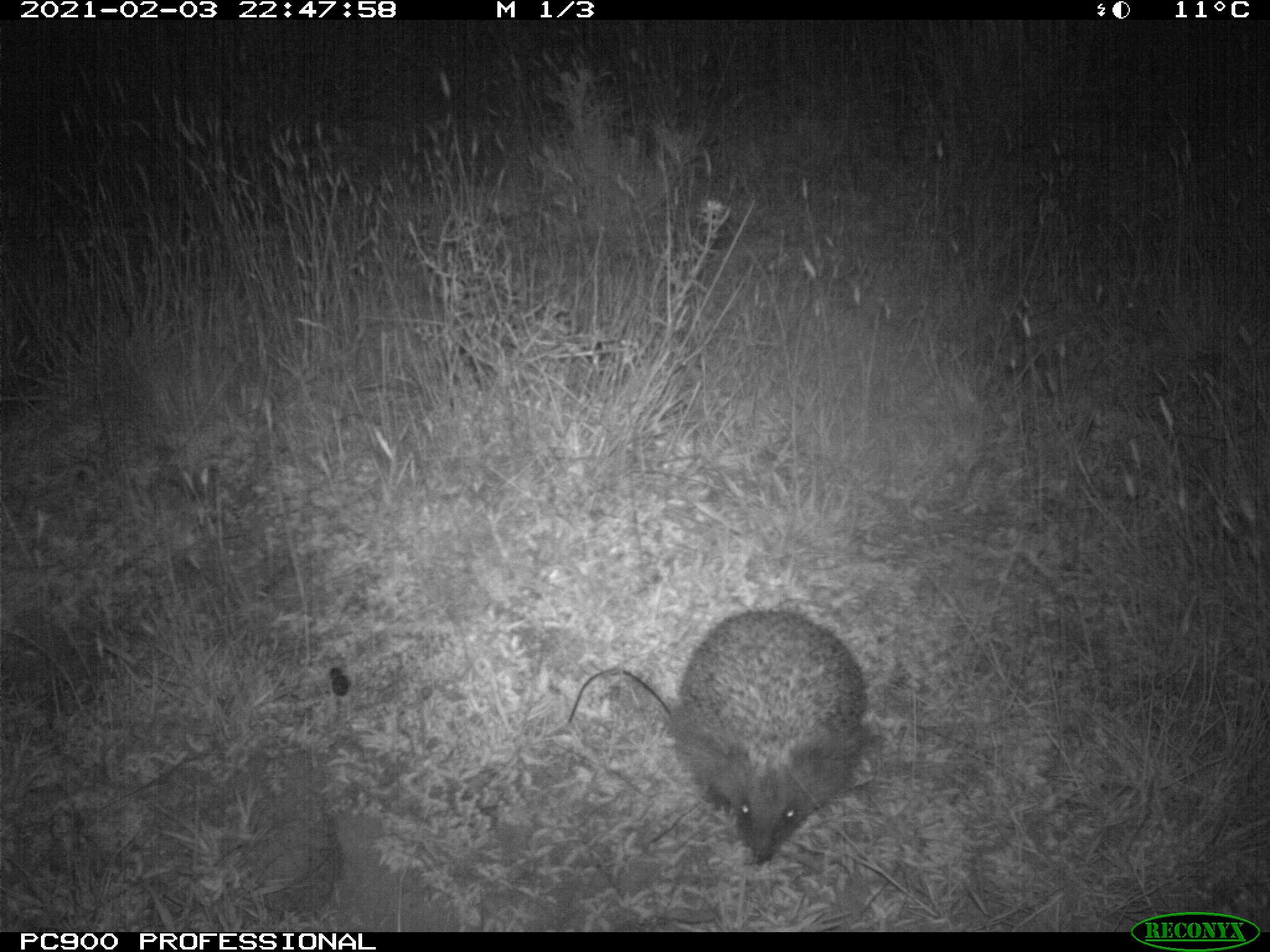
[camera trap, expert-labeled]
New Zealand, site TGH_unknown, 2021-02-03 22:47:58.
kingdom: Animalia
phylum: Chordata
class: Mammalia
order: Eulipotyphla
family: Erinaceidae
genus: Erinaceus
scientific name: Erinaceus europaeus europaeus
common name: european hedgehog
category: hedgehog